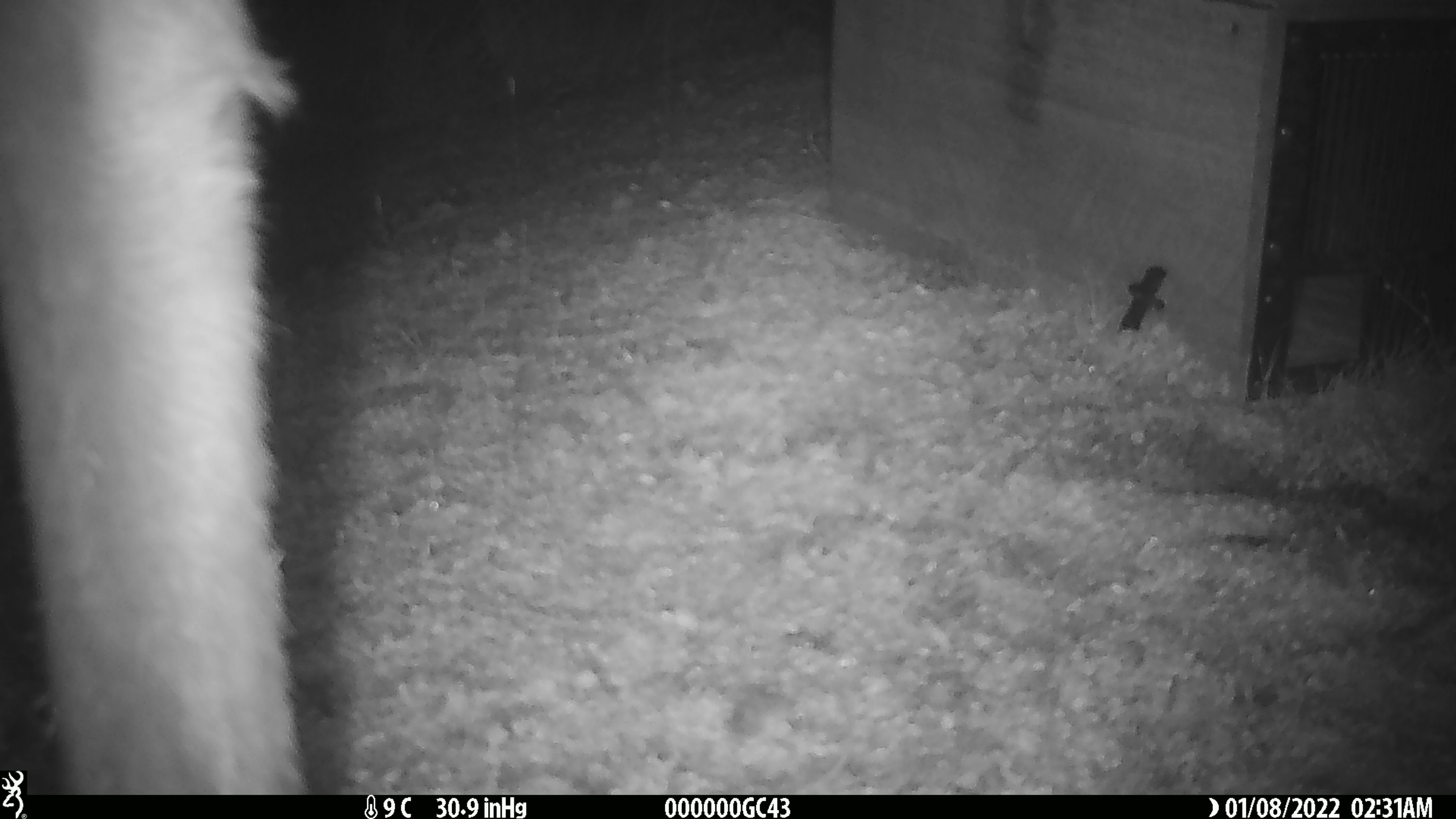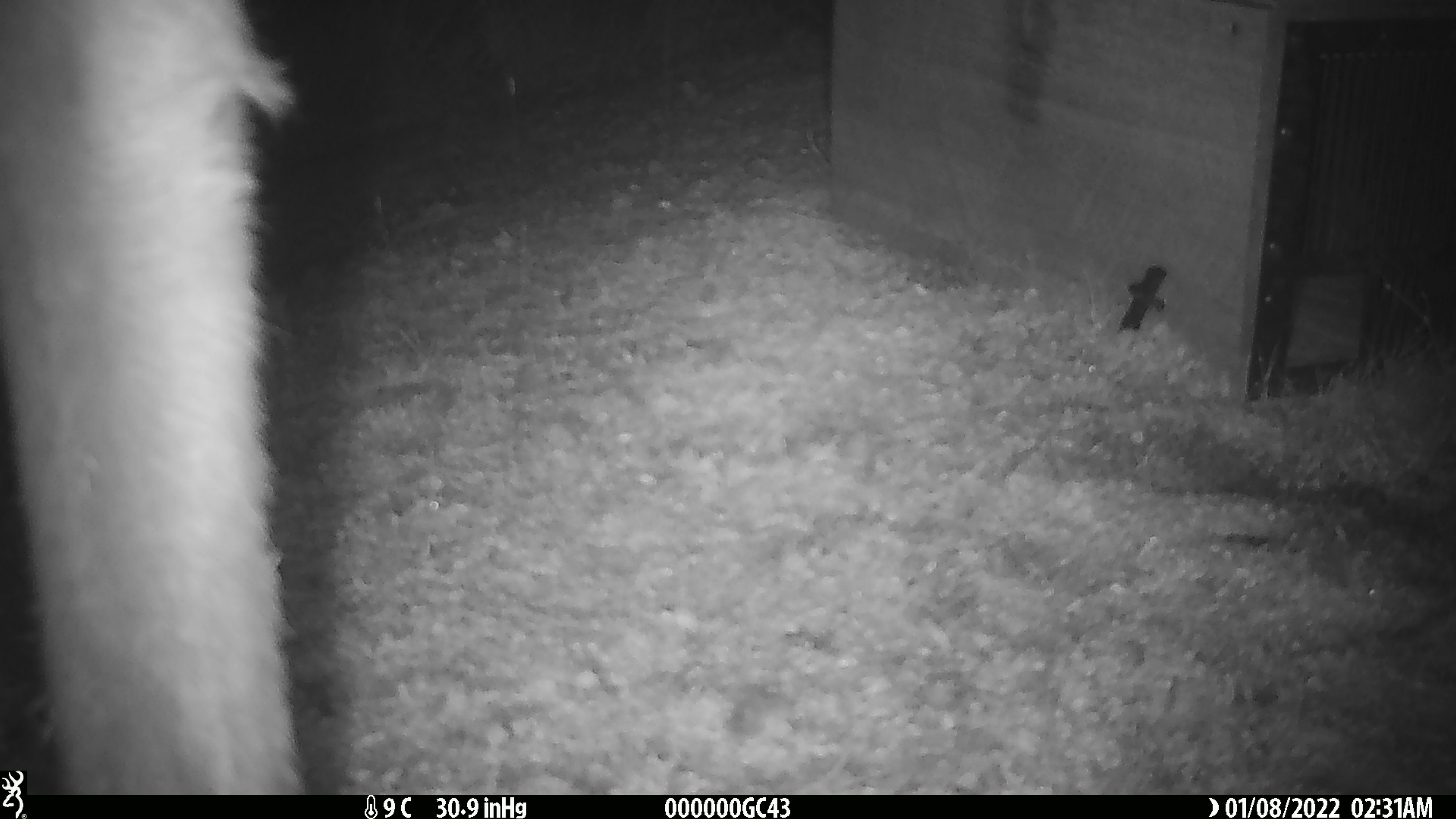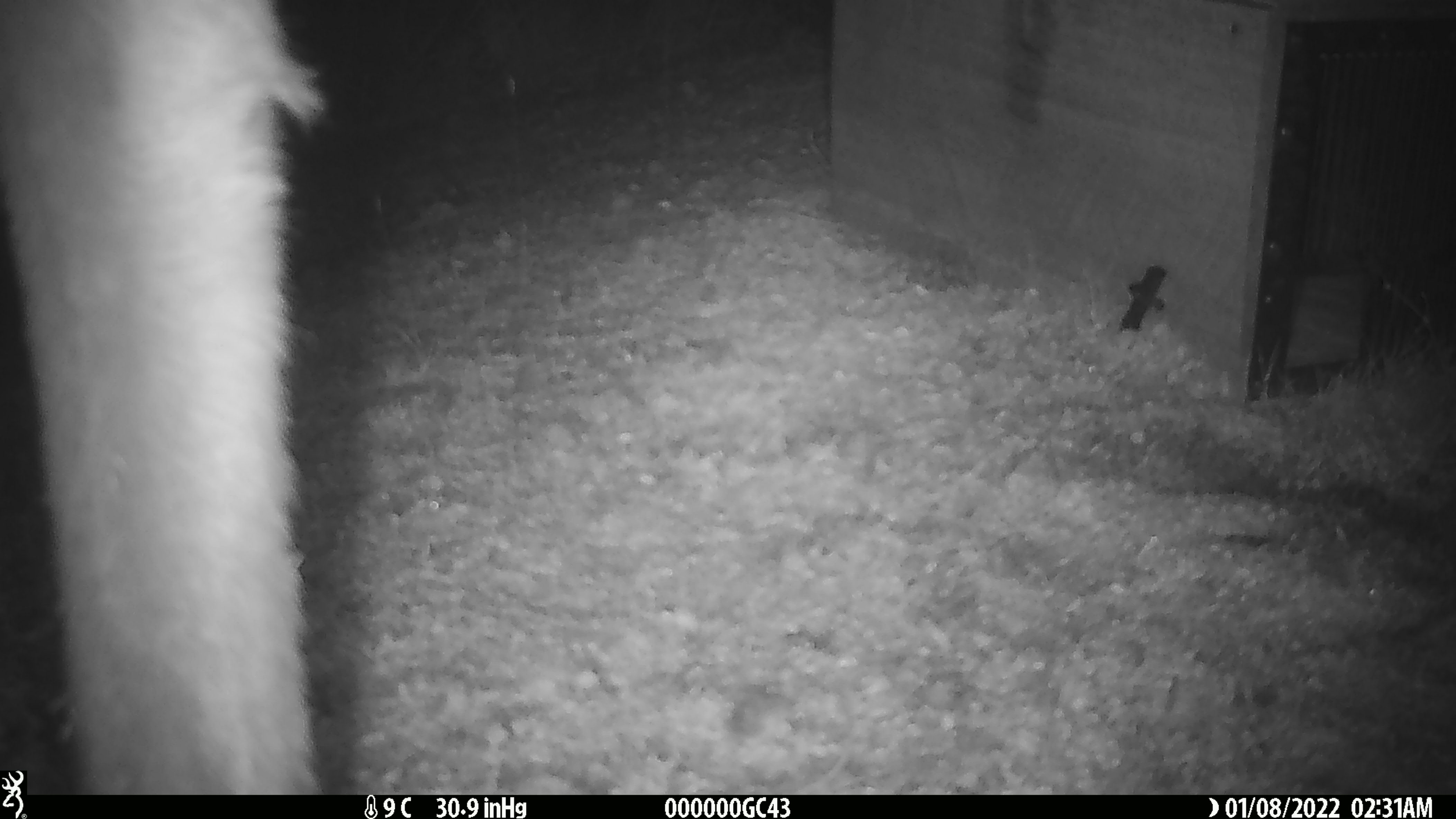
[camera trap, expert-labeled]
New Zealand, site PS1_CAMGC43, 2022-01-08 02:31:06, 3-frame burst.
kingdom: Animalia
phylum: Chordata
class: Mammalia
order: Artiodactyla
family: Cervidae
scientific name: Cervidae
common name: deer